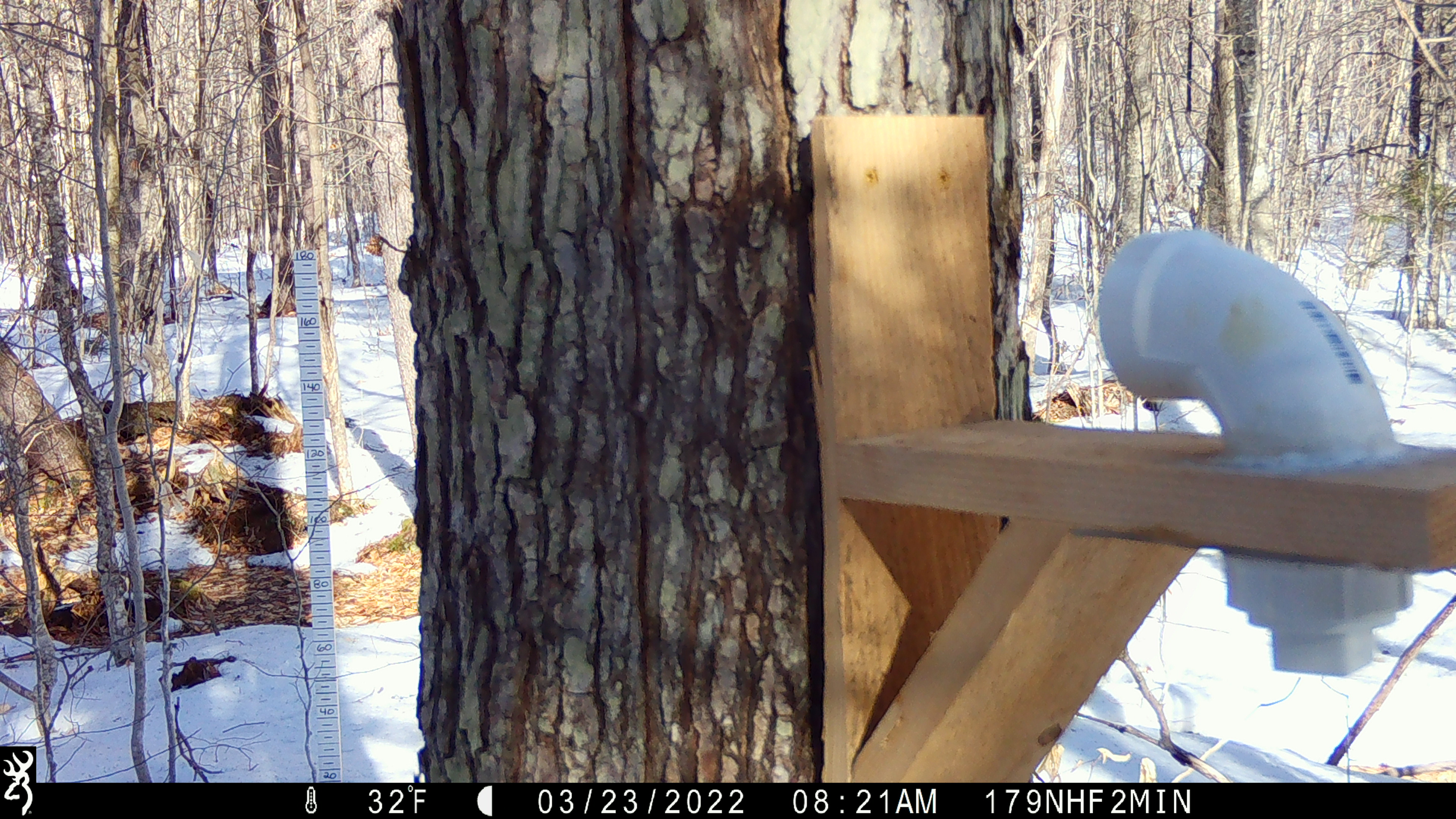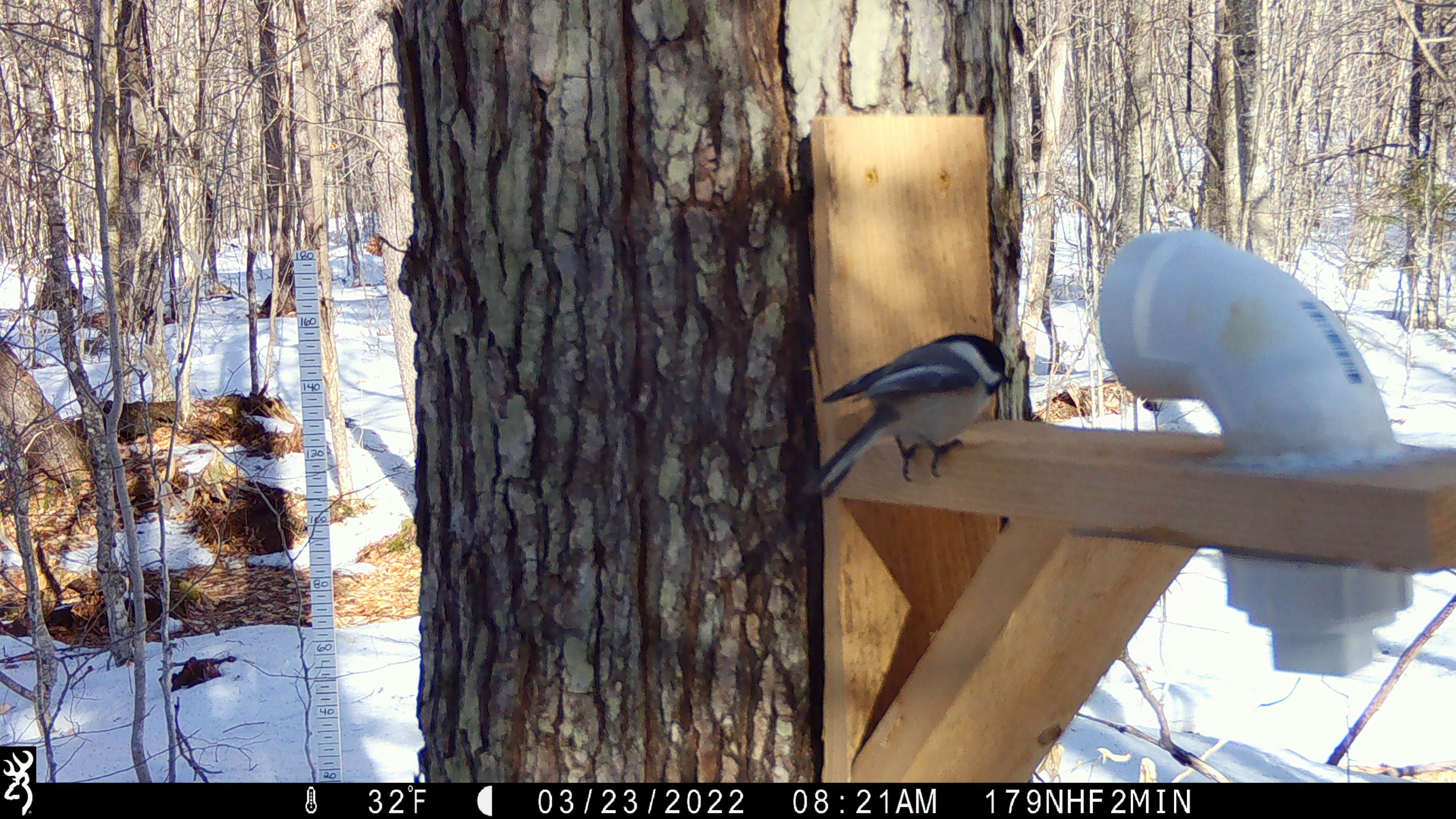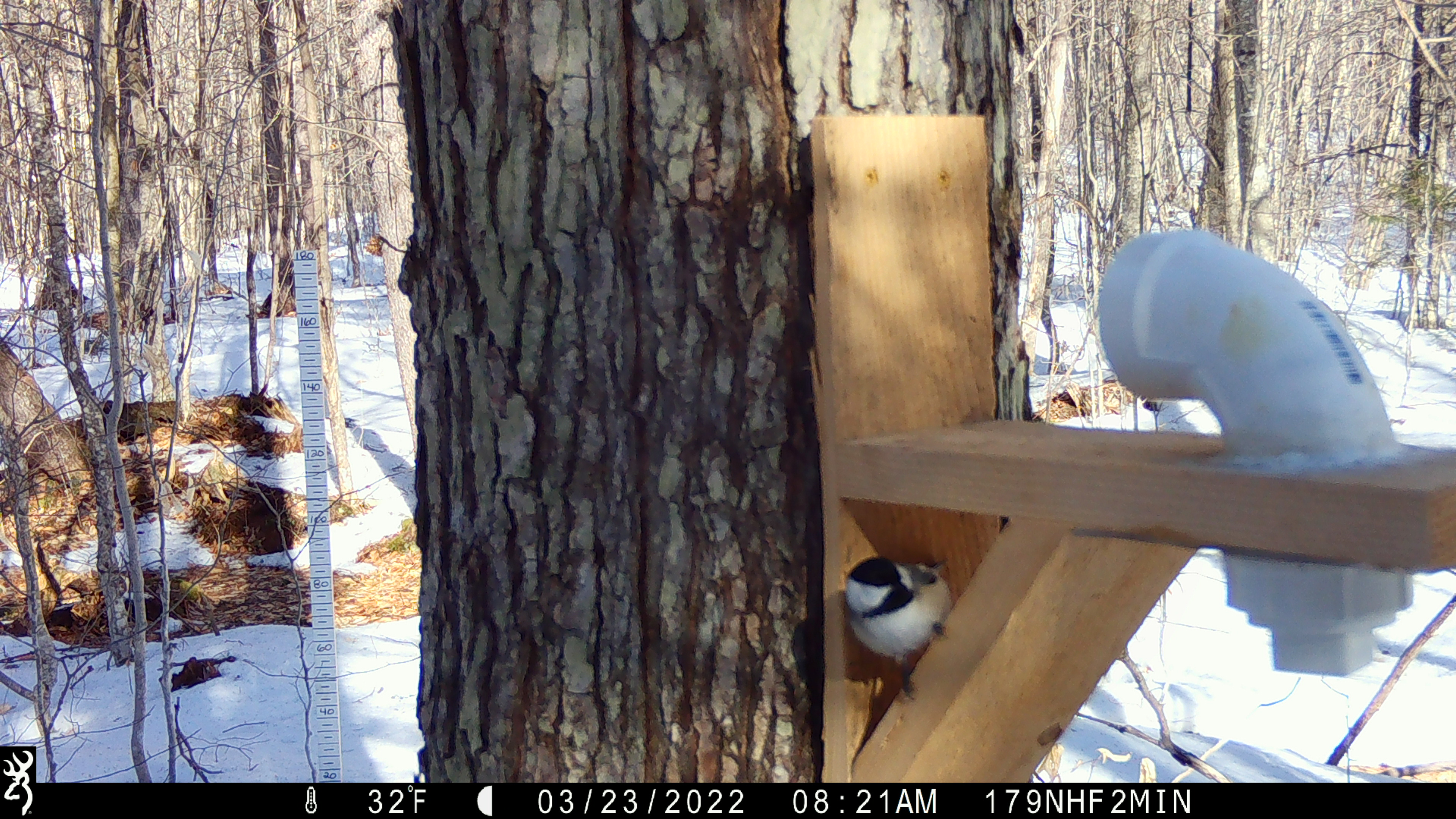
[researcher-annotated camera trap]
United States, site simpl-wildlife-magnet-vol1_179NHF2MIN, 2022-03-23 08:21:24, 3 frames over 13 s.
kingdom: Animalia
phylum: Chordata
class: Aves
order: Passeriformes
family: Sittidae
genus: Sitta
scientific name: Sitta canadensis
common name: red-breasted nuthatch